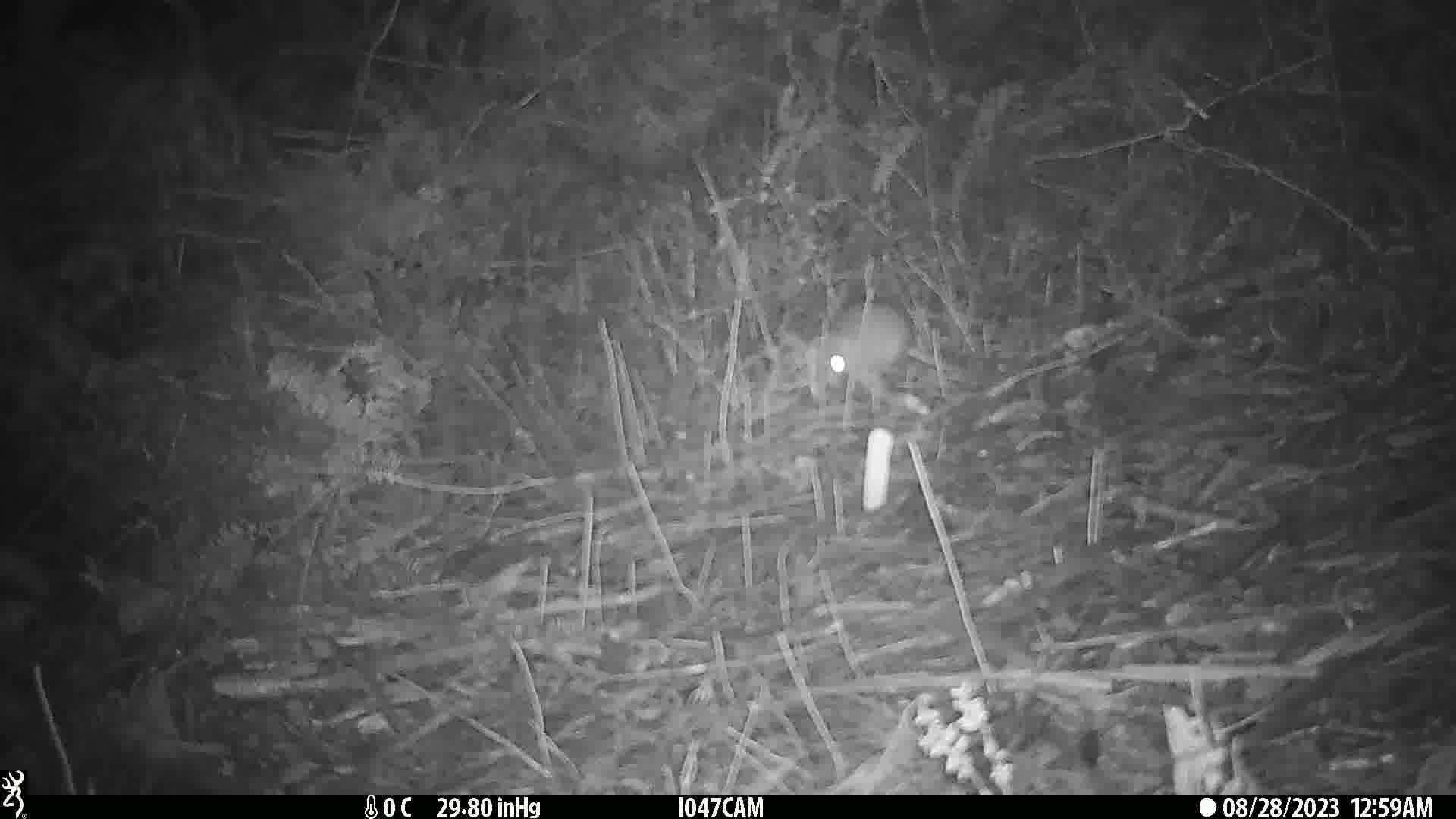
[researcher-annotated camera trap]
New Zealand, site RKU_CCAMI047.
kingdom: Animalia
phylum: Chordata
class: Mammalia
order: Rodentia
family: Muridae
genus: Rattus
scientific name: Rattus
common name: rat